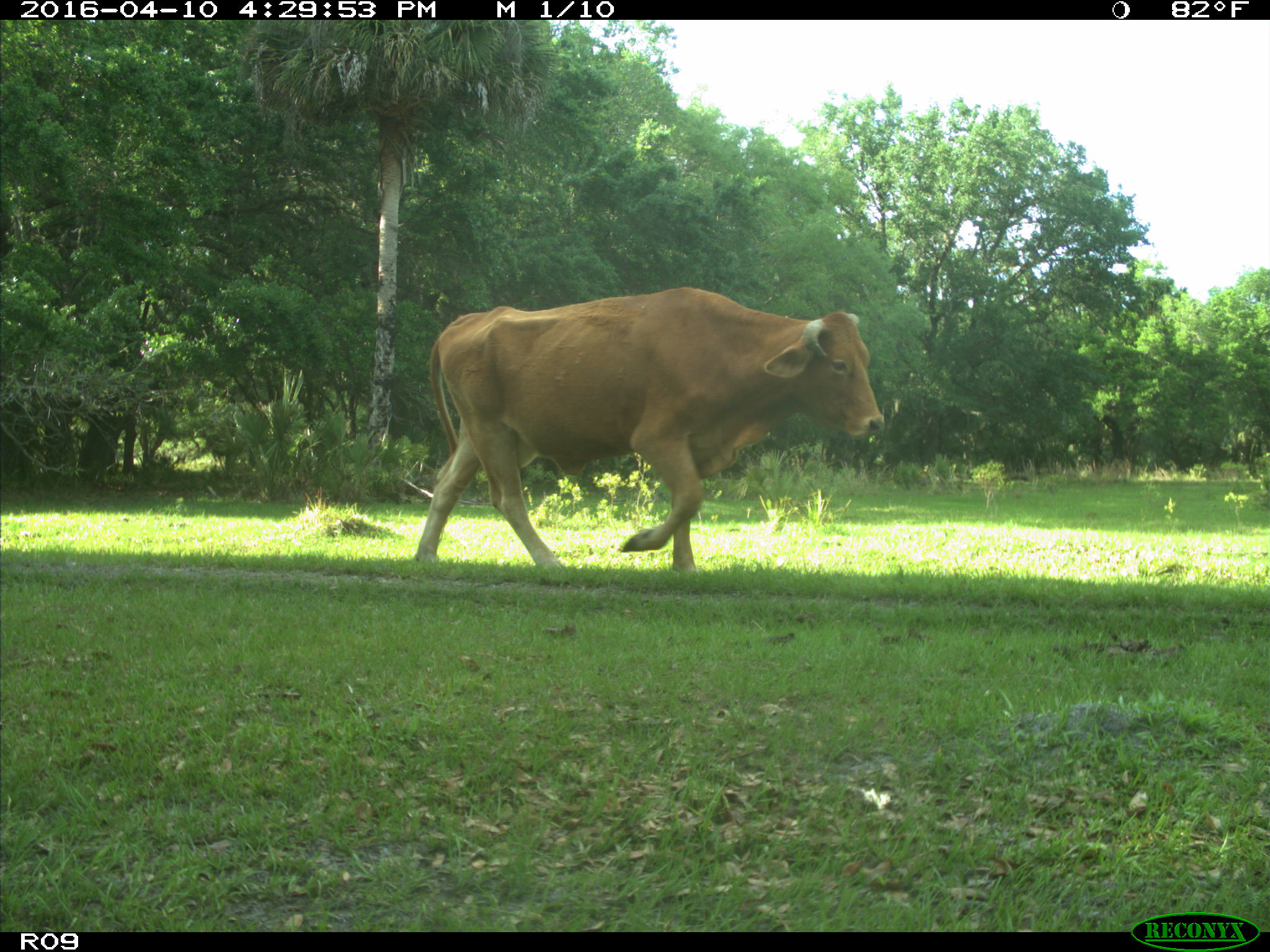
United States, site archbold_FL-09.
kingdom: Animalia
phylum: Chordata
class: Mammalia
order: Artiodactyla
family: Bovidae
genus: Bos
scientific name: Bos taurus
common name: domestic cow